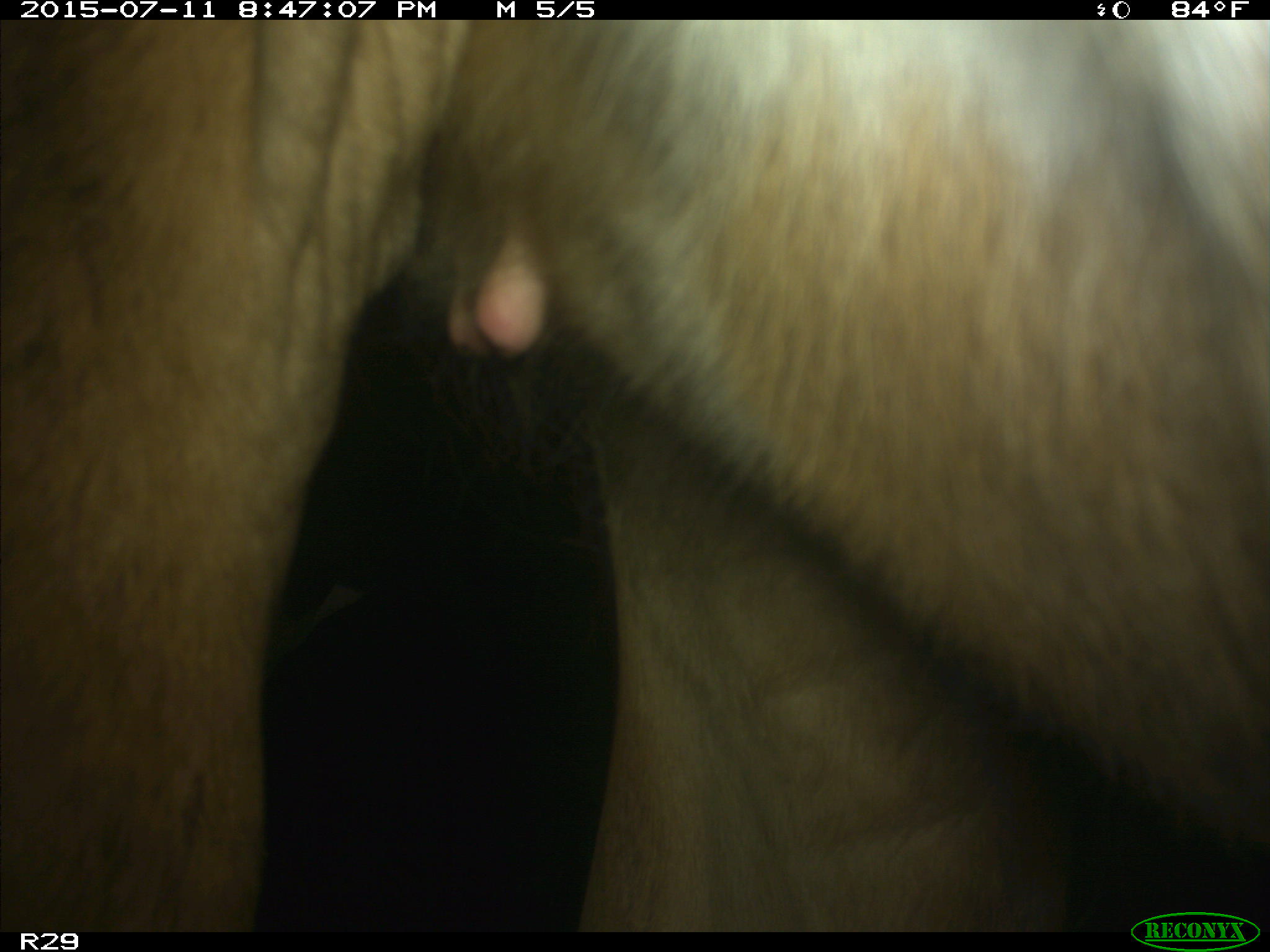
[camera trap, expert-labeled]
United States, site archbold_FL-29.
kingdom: Animalia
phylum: Chordata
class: Mammalia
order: Artiodactyla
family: Bovidae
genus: Bos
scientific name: Bos taurus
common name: domestic cow